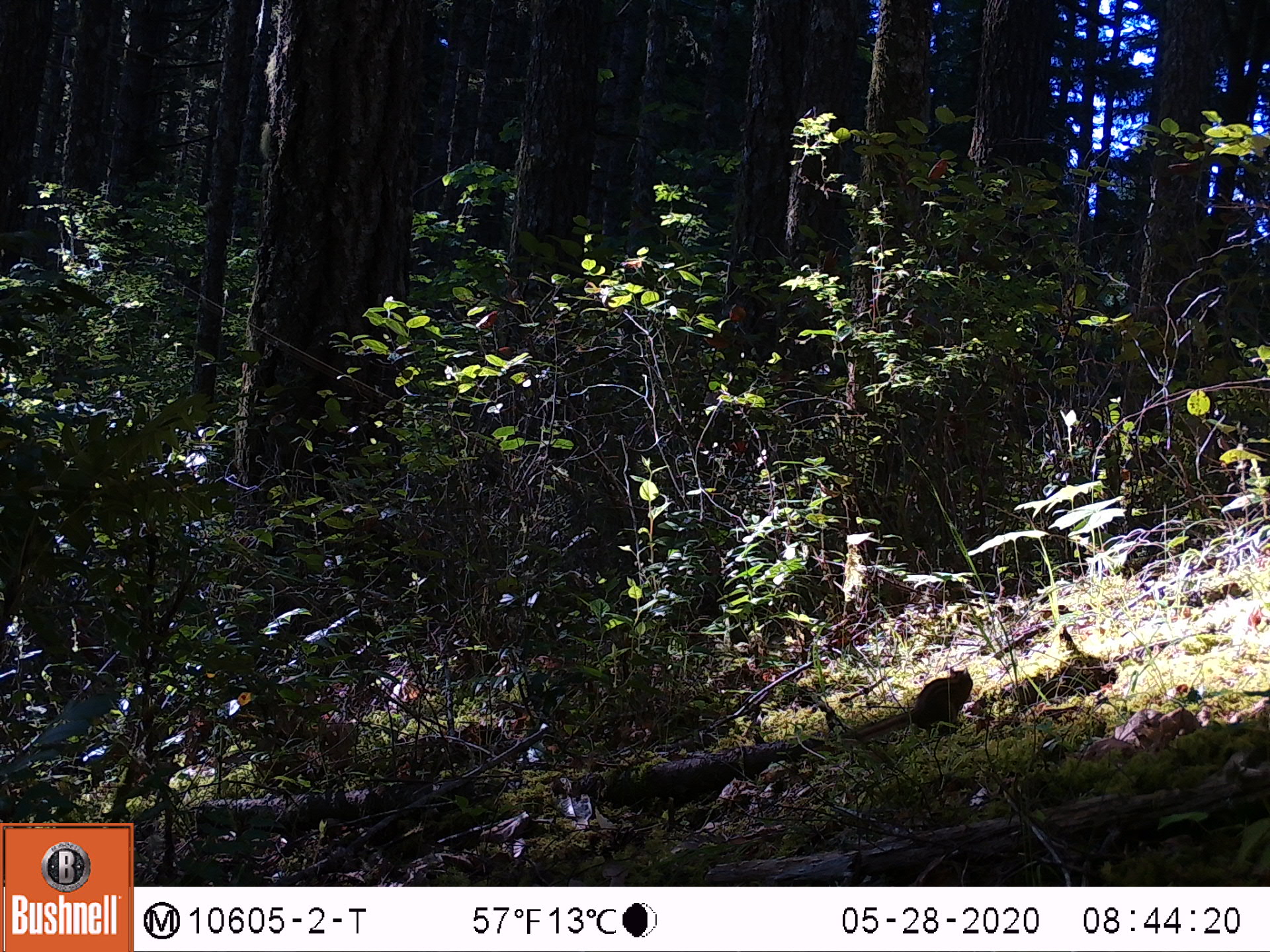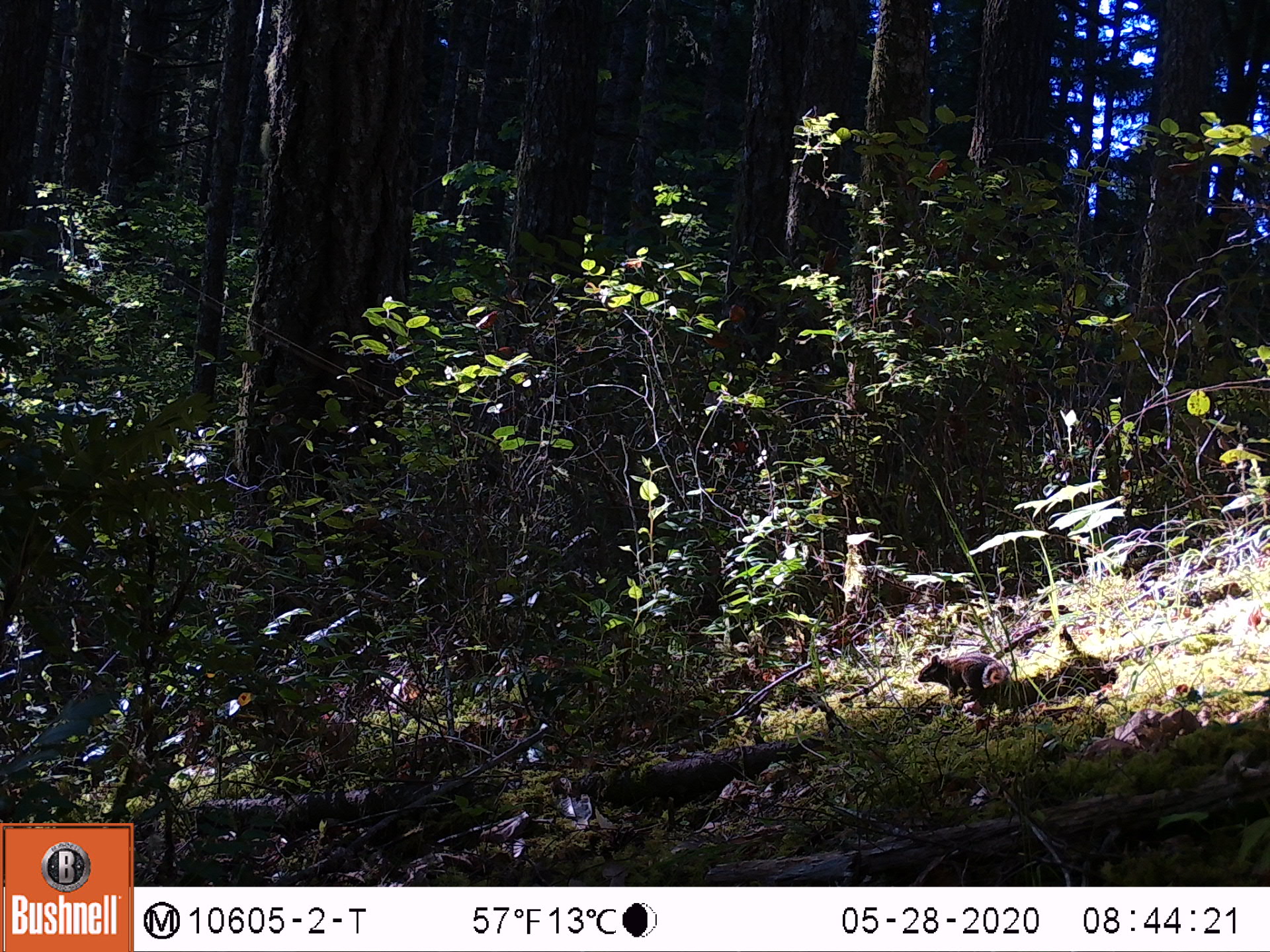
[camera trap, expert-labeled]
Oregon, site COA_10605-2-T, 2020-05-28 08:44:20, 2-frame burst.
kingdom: Animalia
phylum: Chordata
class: Mammalia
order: Rodentia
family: Sciuridae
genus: Neotamias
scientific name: Neotamias townsendii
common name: townsend's chipmunk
Townsend's chipmunk (Neotamias townsendii).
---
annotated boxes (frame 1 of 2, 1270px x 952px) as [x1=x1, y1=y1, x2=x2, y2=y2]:
townsend's chipmunk: [x1=838, y1=662, x2=976, y2=743]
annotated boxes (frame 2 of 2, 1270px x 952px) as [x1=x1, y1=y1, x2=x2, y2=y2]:
townsend's chipmunk: [x1=913, y1=651, x2=1013, y2=710]